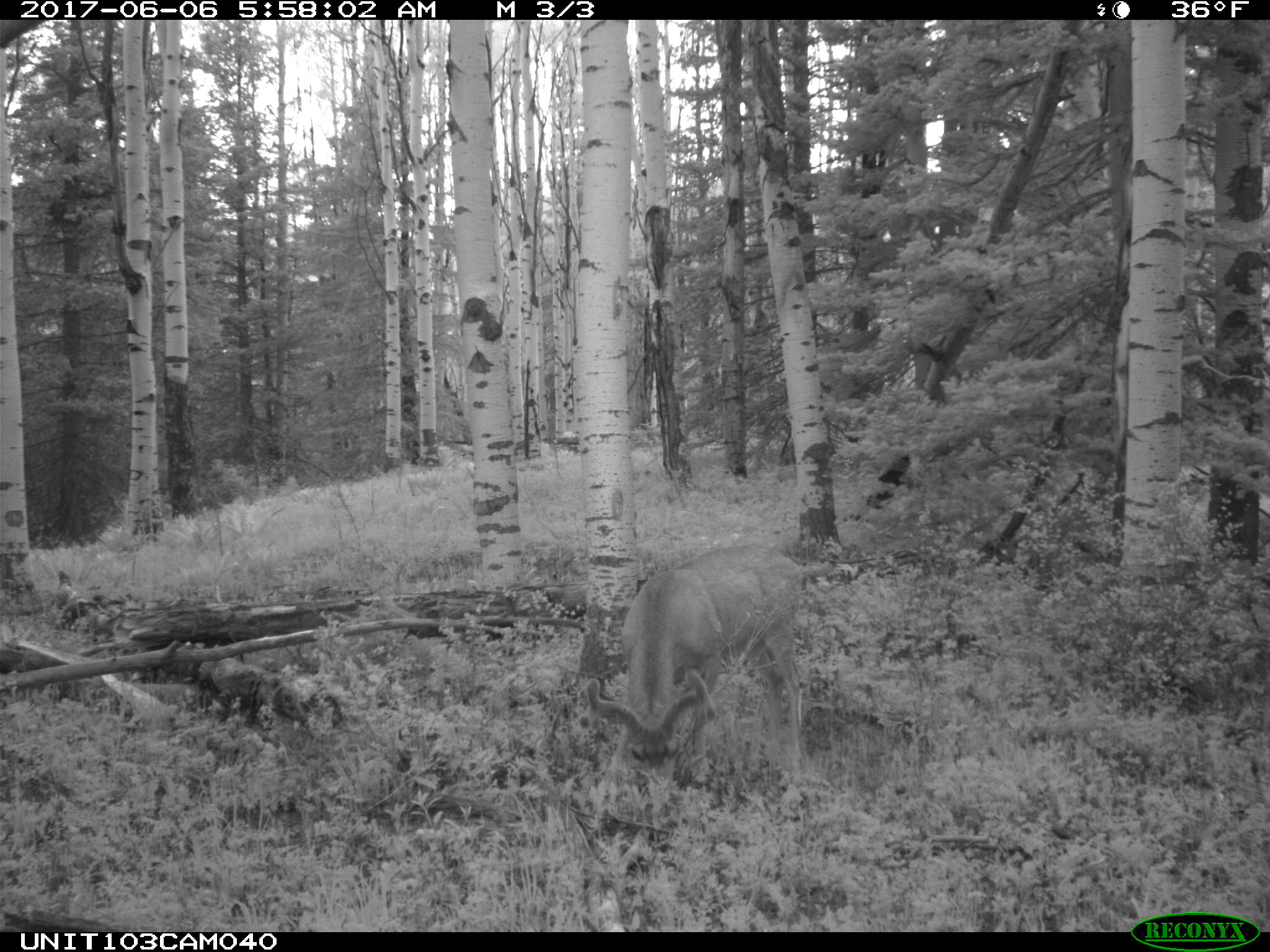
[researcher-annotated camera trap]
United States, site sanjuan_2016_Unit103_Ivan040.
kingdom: Animalia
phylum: Chordata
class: Mammalia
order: Artiodactyla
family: Cervidae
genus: Odocoileus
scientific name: Odocoileus hemionus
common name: mule deer